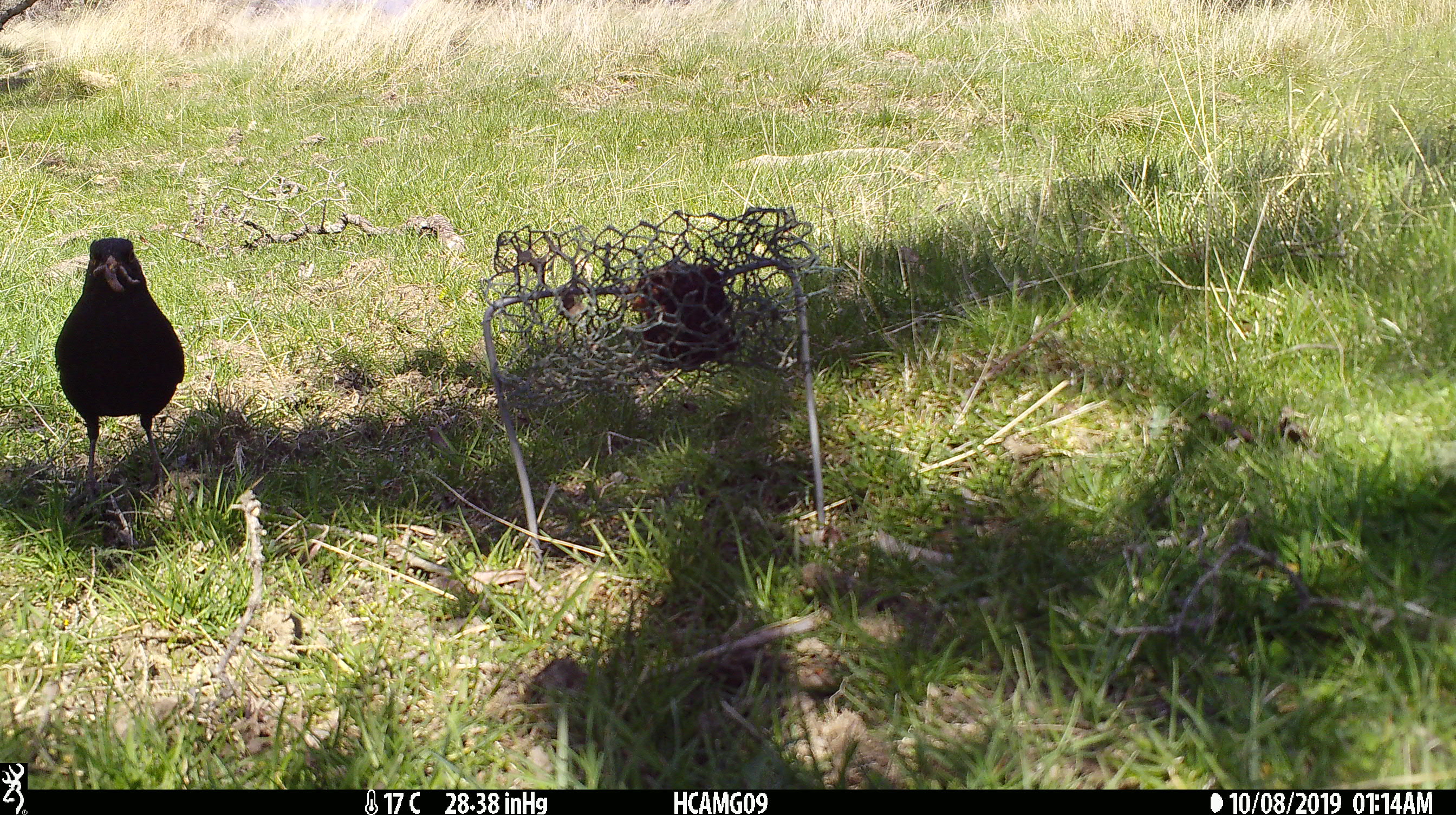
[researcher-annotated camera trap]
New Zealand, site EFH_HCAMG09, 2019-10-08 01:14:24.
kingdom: Animalia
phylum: Chordata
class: Aves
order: Passeriformes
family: Turdidae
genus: Turdus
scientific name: Turdus merula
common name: eurasian blackbird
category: blackbird